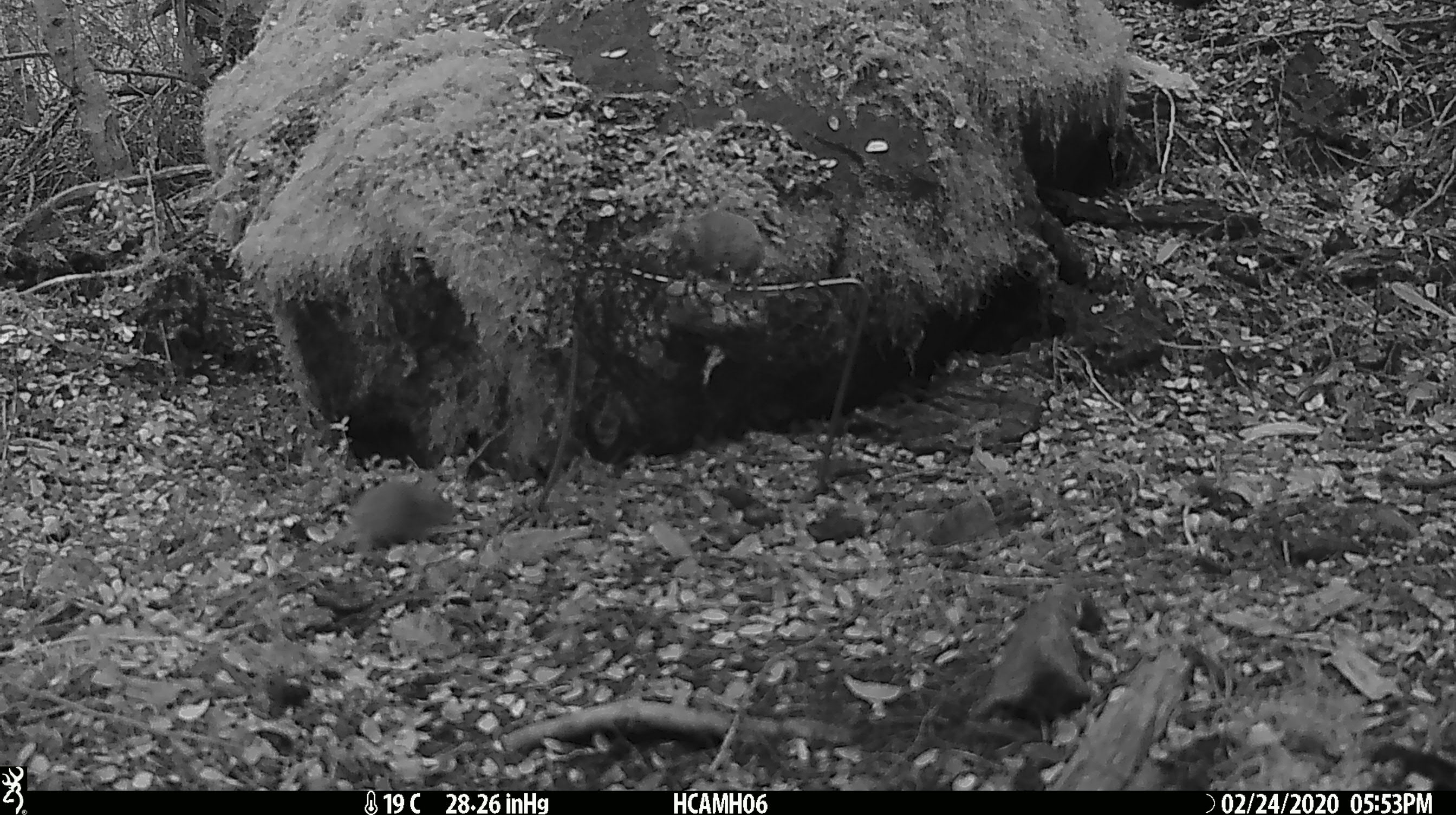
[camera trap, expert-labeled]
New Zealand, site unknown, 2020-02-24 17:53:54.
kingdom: Animalia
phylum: Chordata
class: Mammalia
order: Rodentia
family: Muridae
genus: Mus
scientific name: Mus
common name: mouse